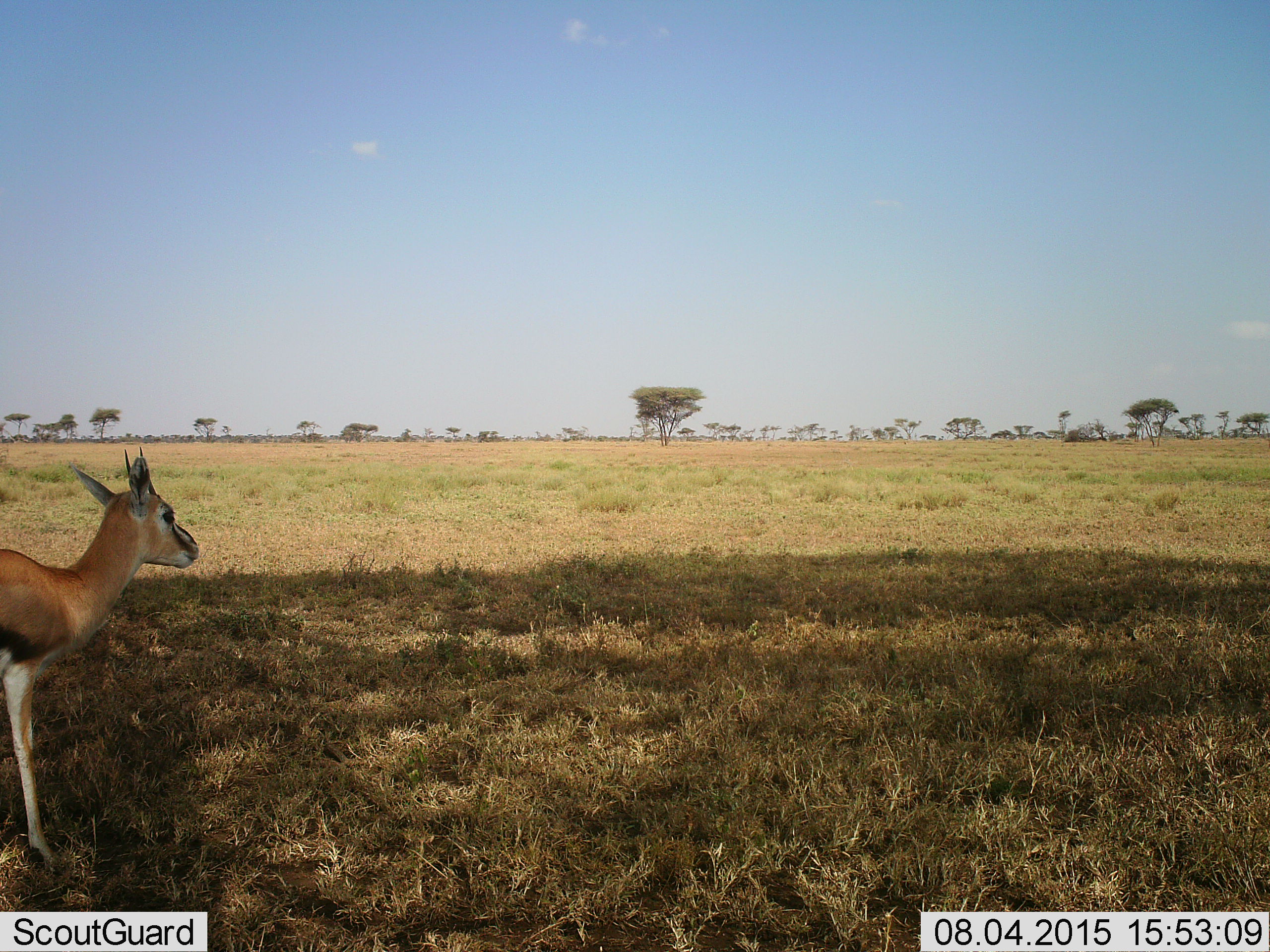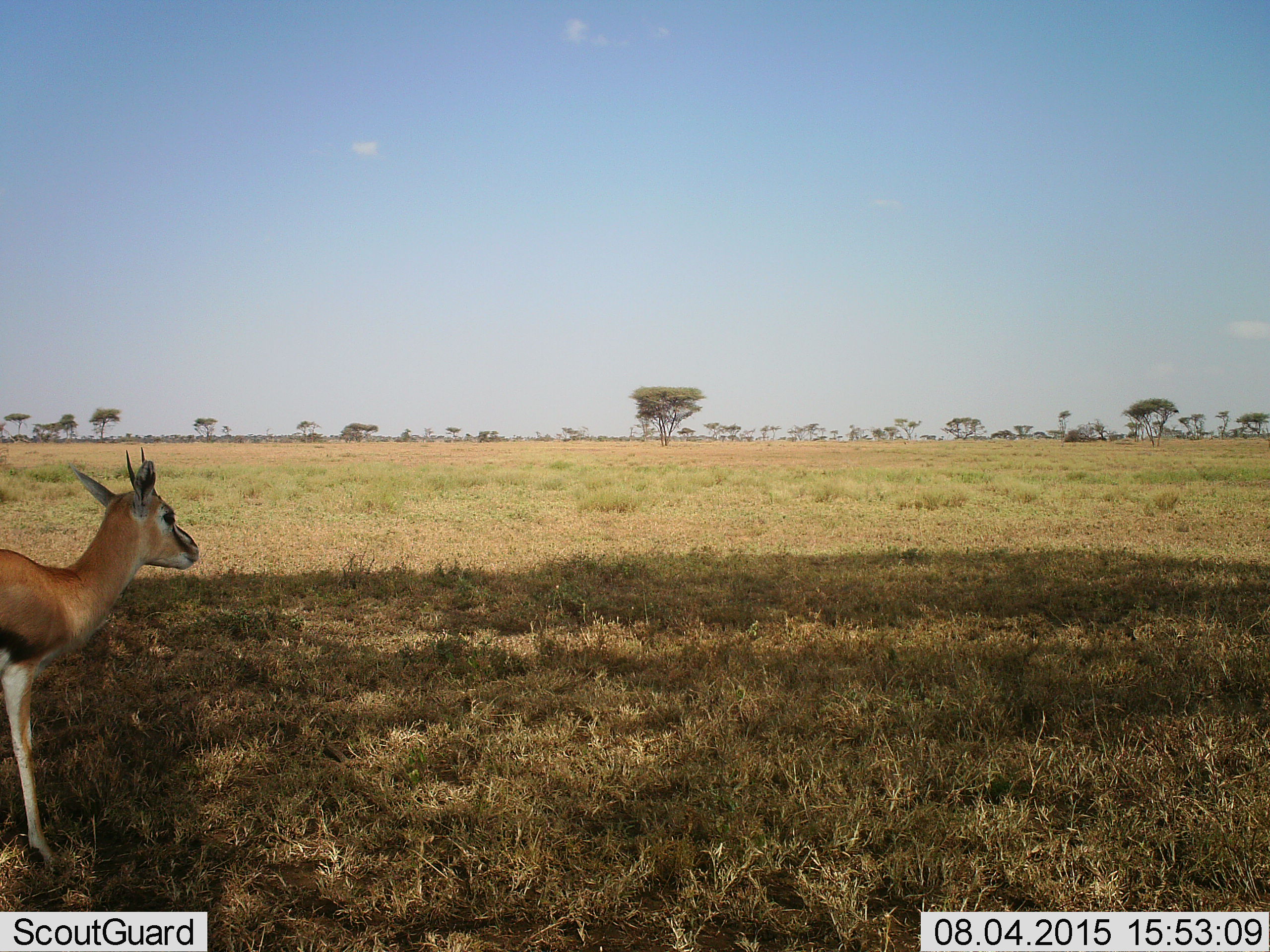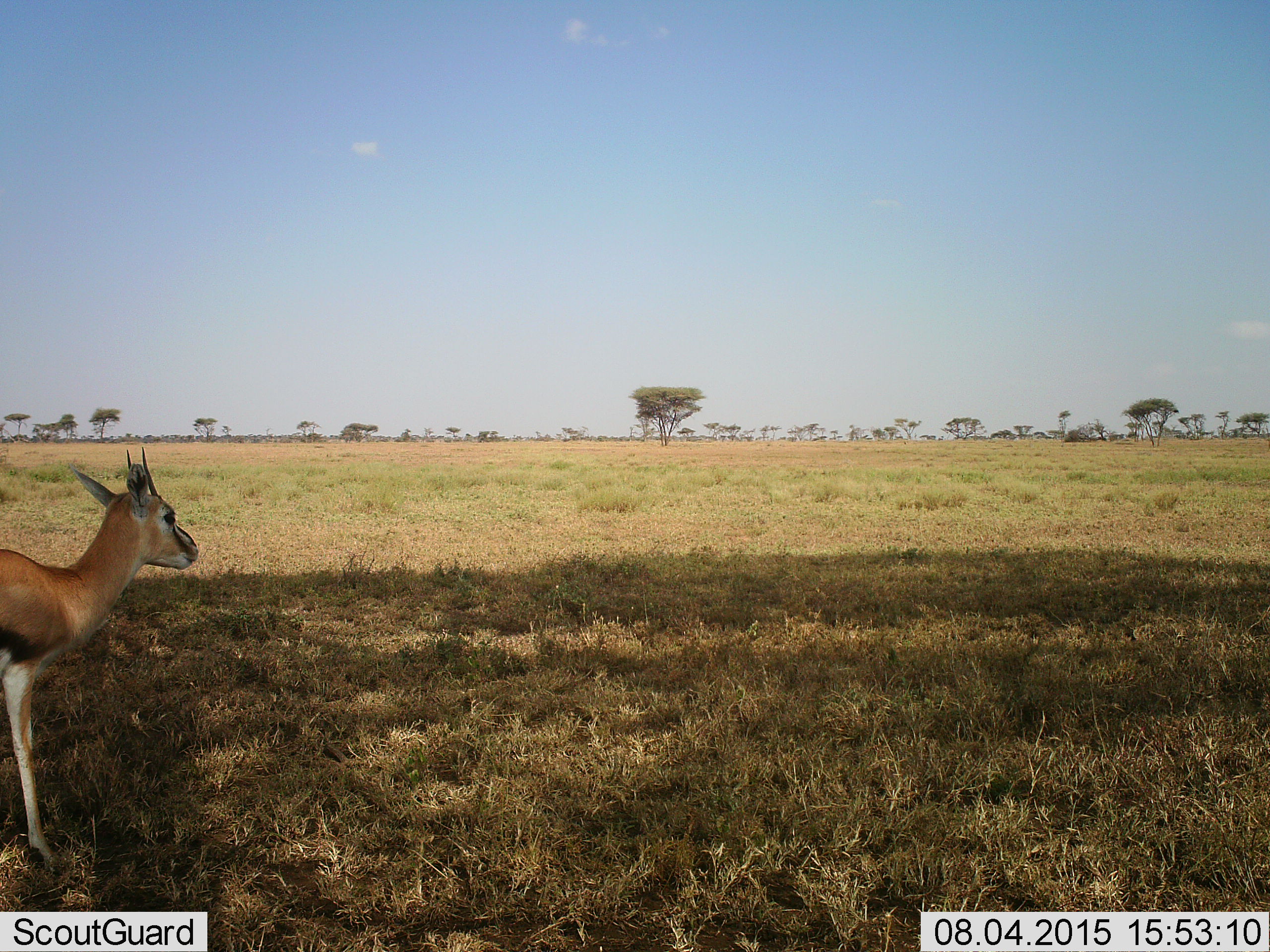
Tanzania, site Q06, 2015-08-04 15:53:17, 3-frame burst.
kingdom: Animalia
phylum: Chordata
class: Mammalia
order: Artiodactyla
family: Bovidae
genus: Eudorcas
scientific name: Eudorcas thomsonii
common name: thomson's gazelle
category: gazellethomsons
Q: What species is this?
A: Gazellethomsons (thomson's gazelle) (Eudorcas thomsonii).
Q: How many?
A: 1.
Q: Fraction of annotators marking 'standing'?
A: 88%.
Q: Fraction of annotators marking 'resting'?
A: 0%.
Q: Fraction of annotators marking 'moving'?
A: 12%.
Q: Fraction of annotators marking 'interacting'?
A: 0%.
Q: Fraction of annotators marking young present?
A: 0%.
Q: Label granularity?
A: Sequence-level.